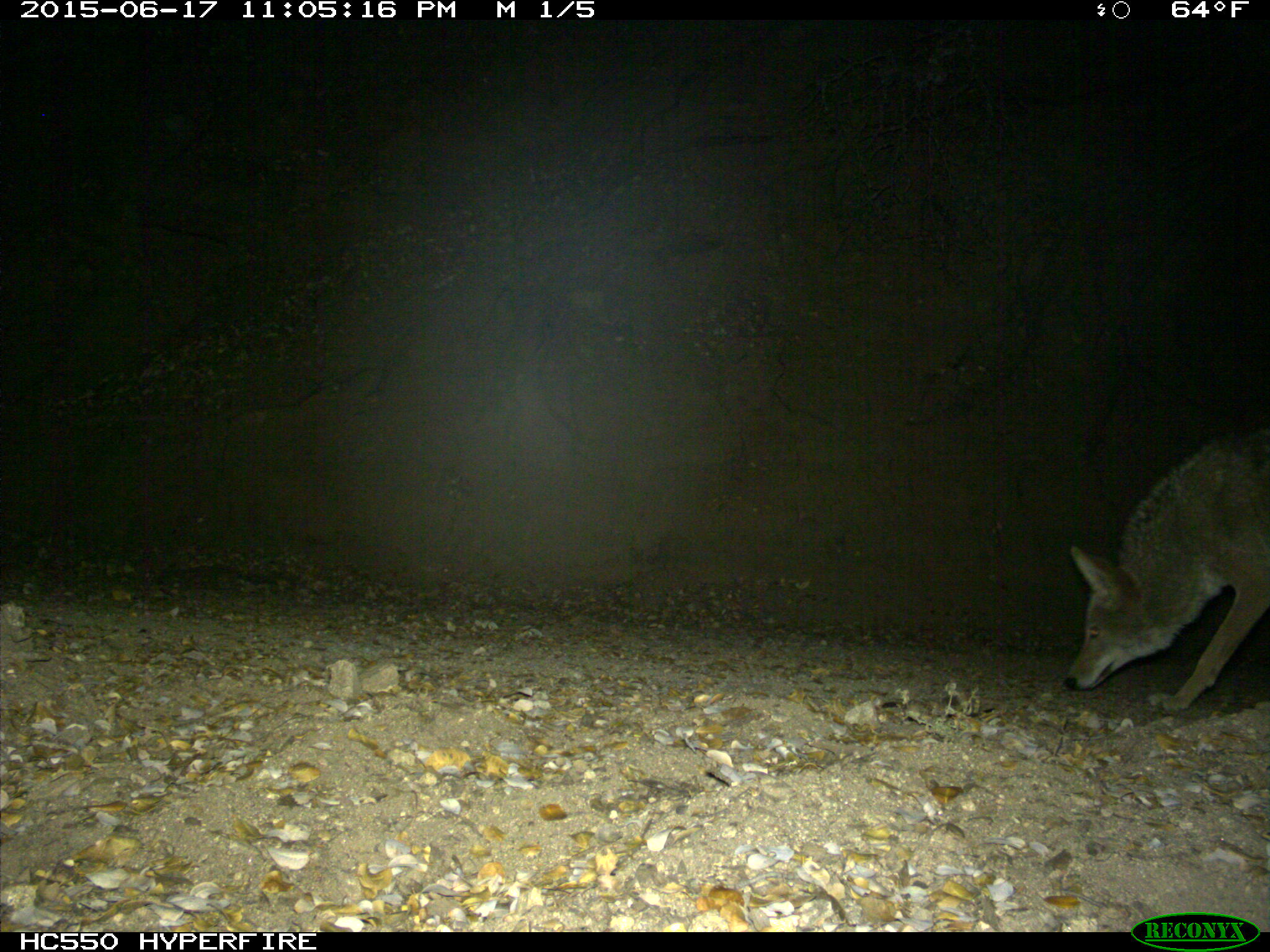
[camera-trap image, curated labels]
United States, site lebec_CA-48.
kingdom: Animalia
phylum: Chordata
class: Mammalia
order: Carnivora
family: Canidae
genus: Canis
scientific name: Canis latrans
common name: coyote